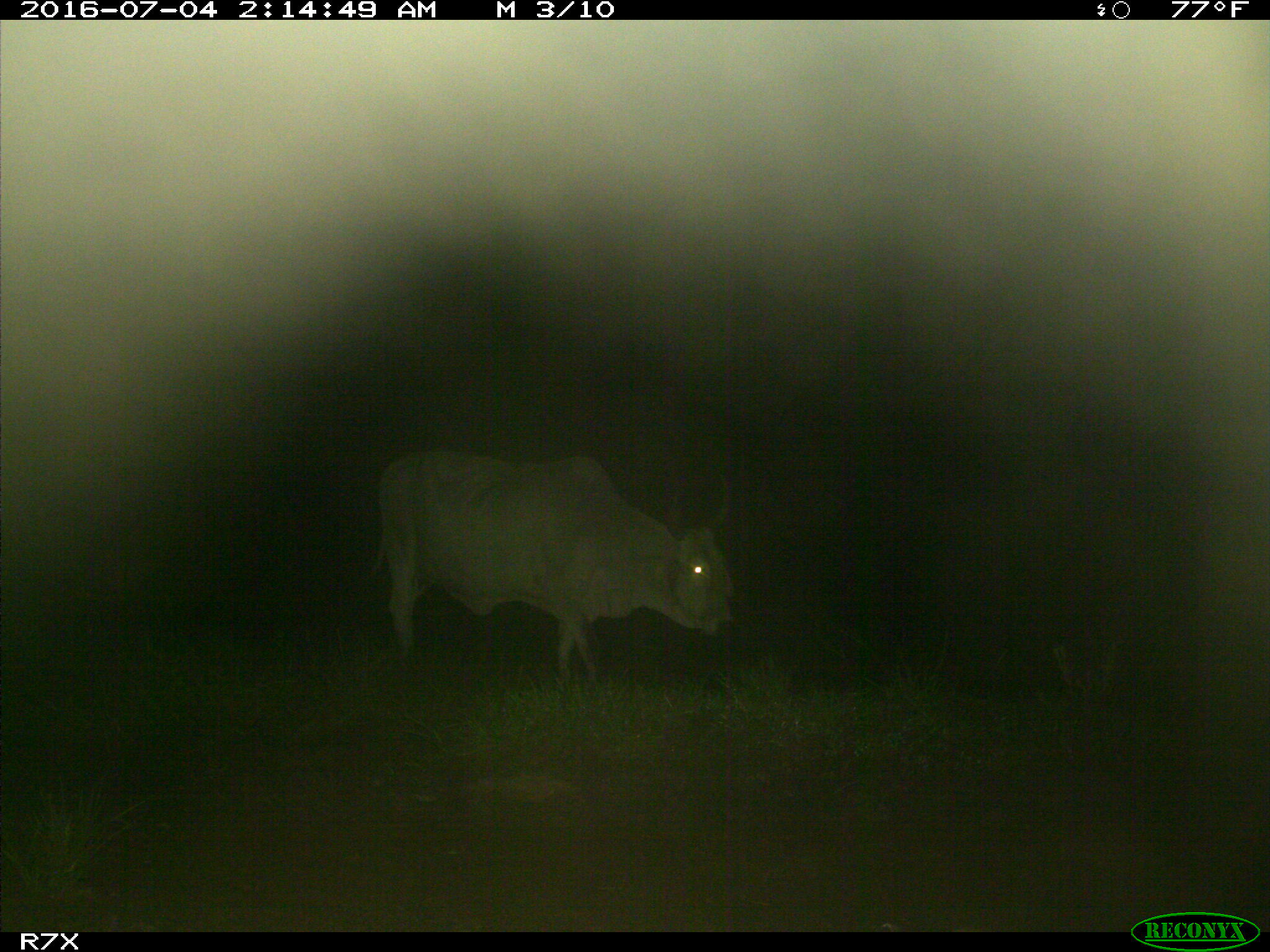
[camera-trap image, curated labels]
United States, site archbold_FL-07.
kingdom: Animalia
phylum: Chordata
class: Mammalia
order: Artiodactyla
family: Bovidae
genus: Bos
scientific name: Bos taurus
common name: domestic cow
Bos taurus (domestic cow).